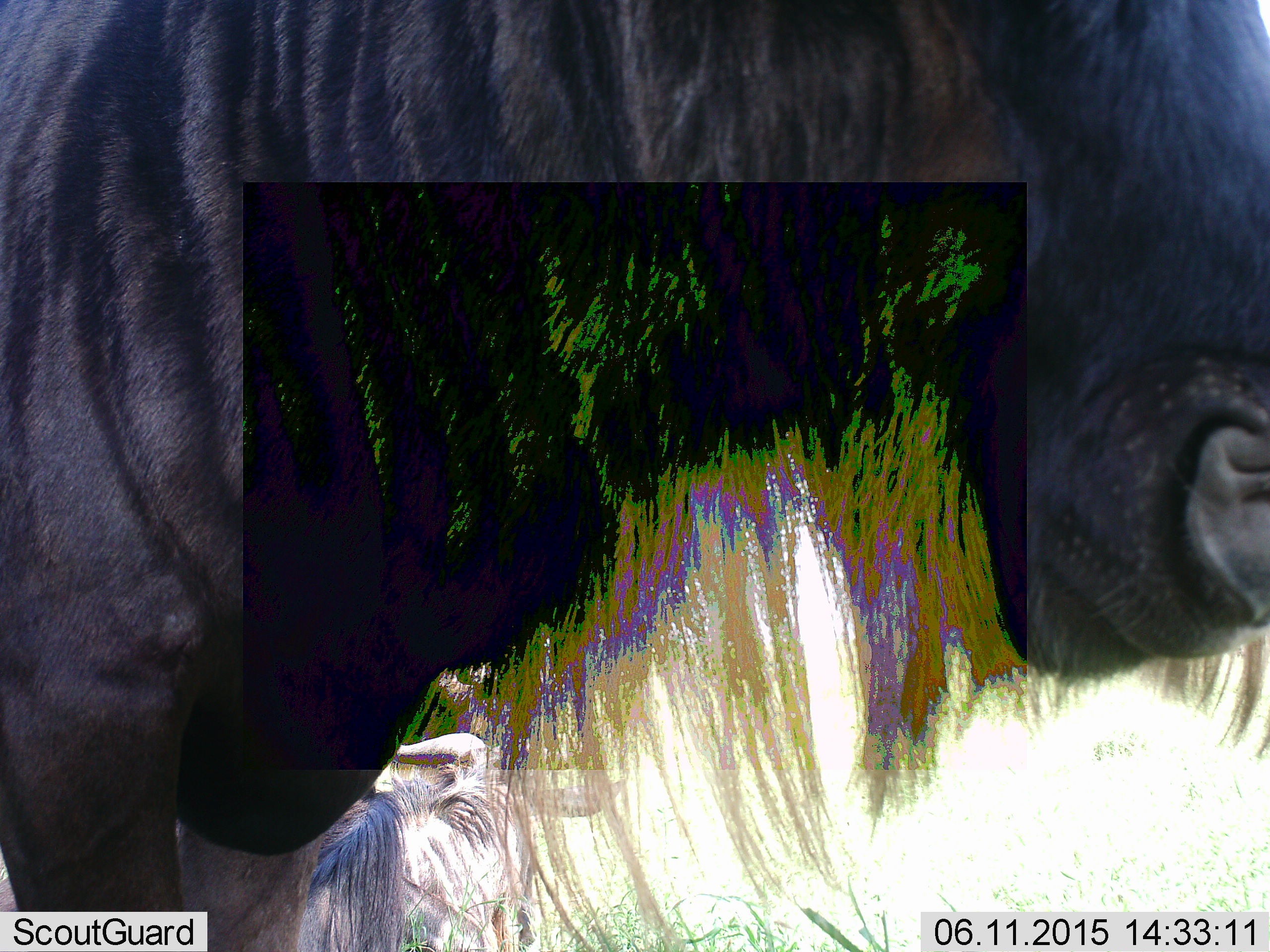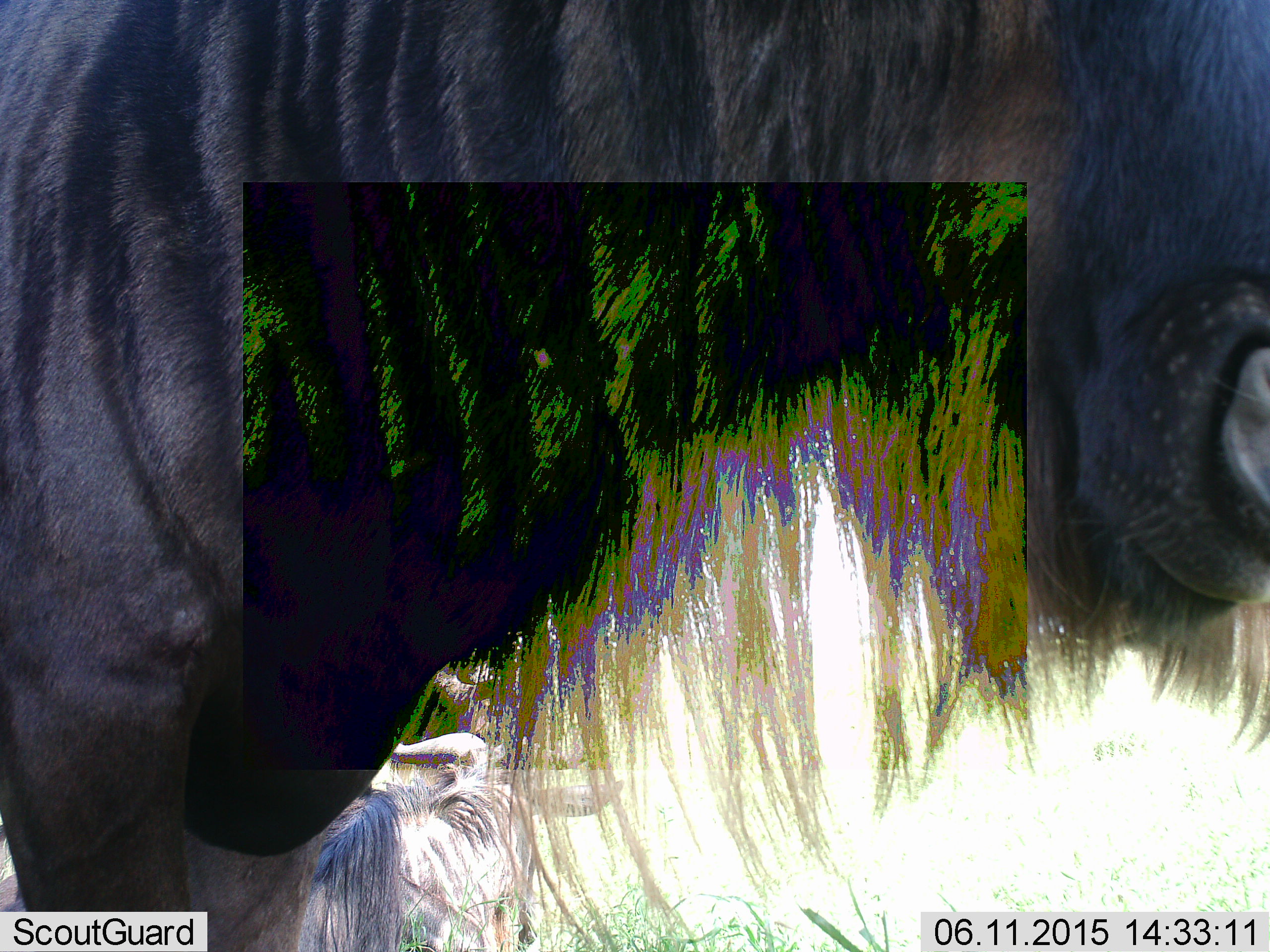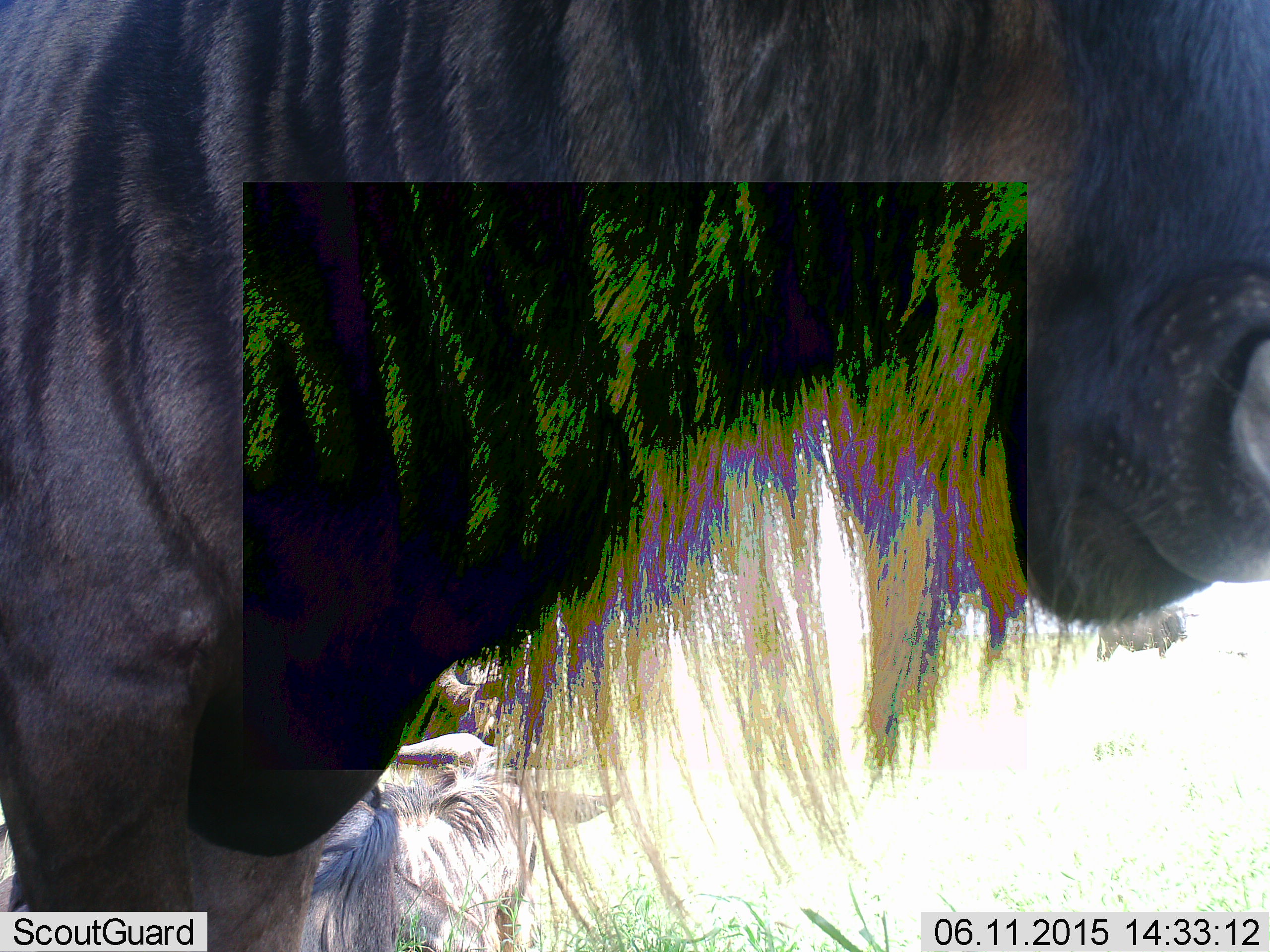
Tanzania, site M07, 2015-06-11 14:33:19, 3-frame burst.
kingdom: Animalia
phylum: Chordata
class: Mammalia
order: Artiodactyla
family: Bovidae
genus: Connochaetes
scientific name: Connochaetes taurinus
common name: blue wildebeest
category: wildebeest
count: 1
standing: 80%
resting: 20%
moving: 20%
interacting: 0%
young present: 0%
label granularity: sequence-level